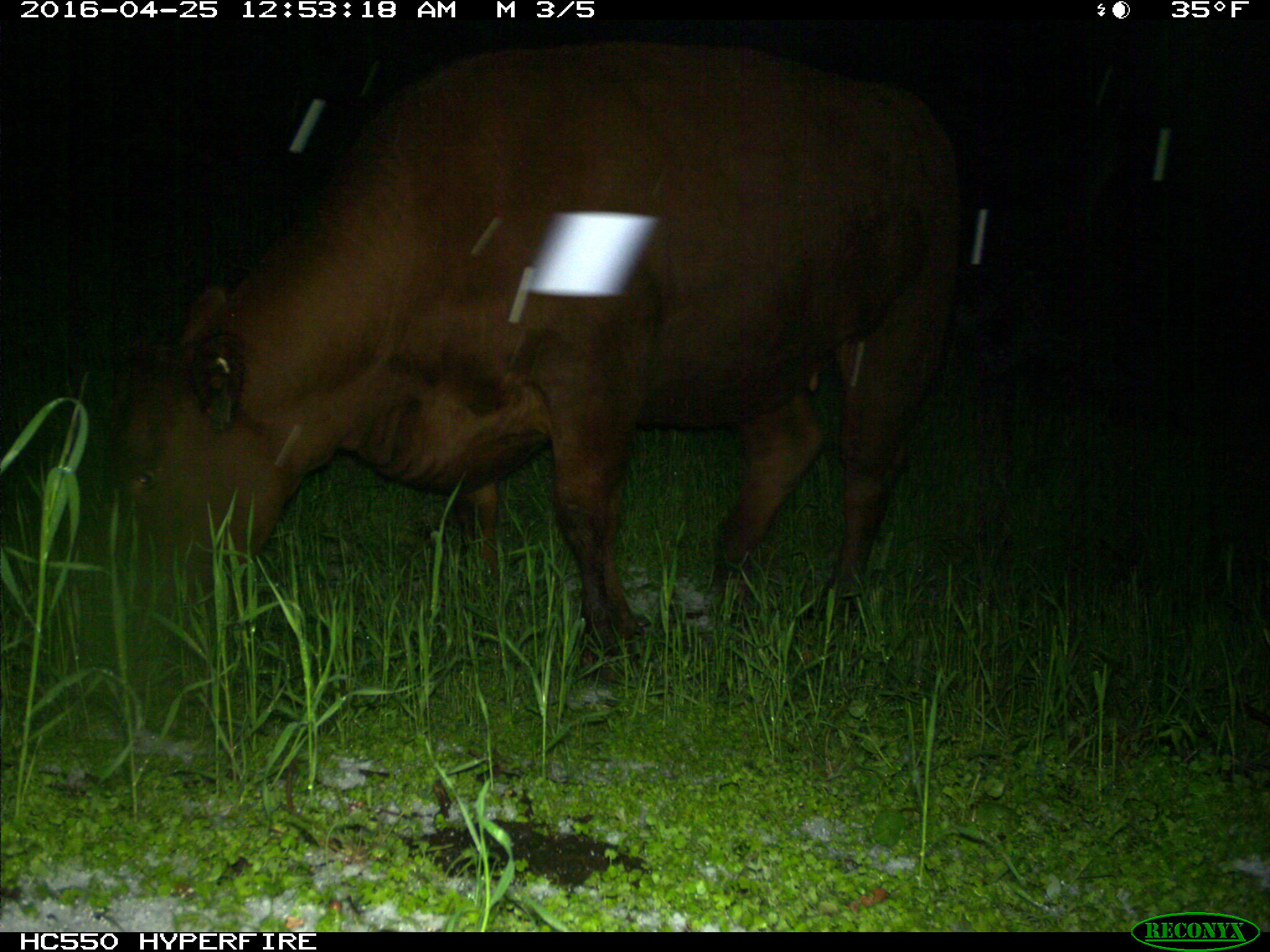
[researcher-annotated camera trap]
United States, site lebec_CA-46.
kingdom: Animalia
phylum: Chordata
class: Mammalia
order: Artiodactyla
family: Bovidae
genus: Bos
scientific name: Bos taurus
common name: domestic cow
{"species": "Bos taurus (domestic cow)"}